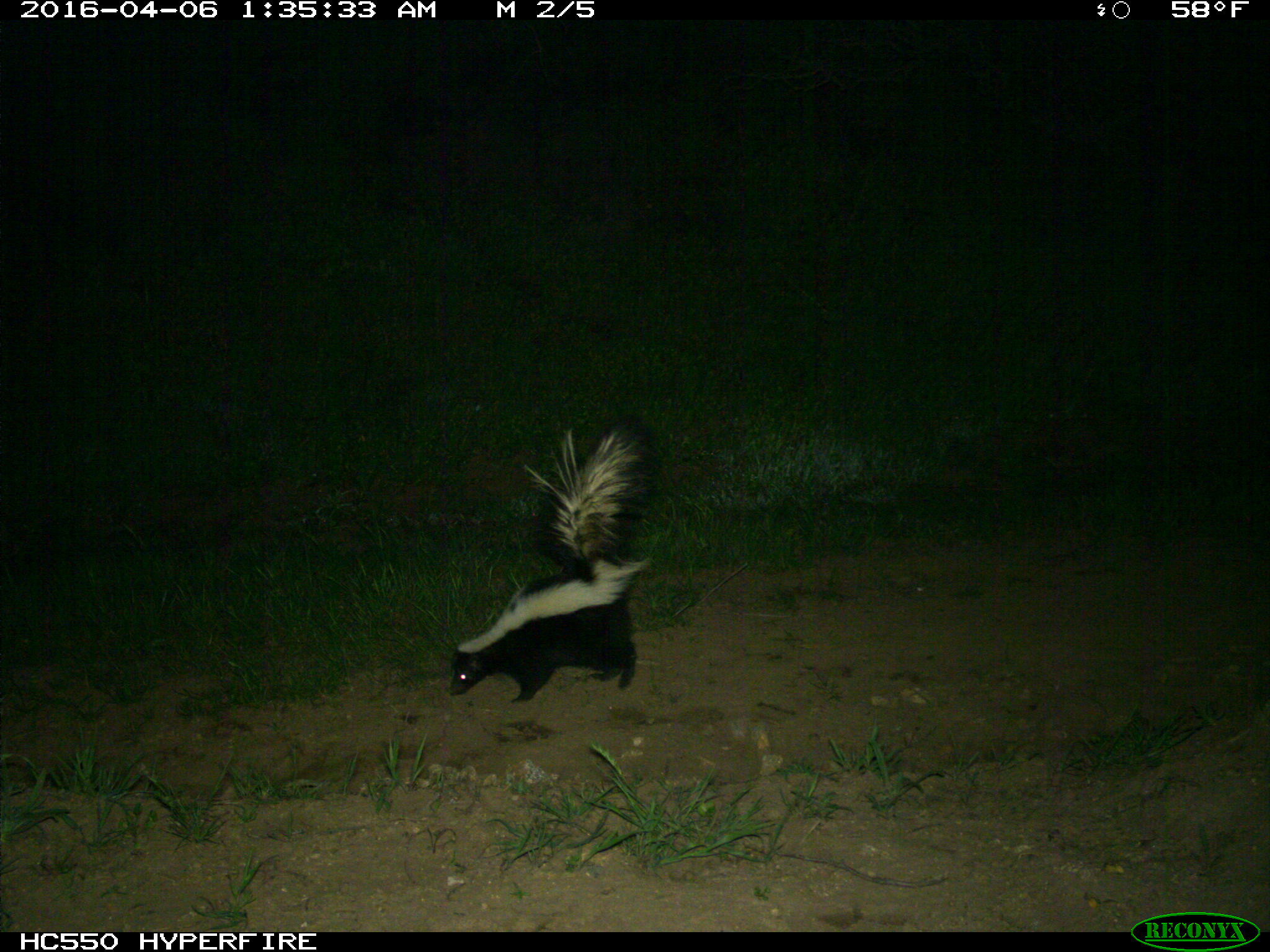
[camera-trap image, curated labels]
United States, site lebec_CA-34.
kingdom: Animalia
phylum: Chordata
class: Mammalia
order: Carnivora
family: Mephitidae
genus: Mephitis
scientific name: Mephitis mephitis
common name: striped skunk